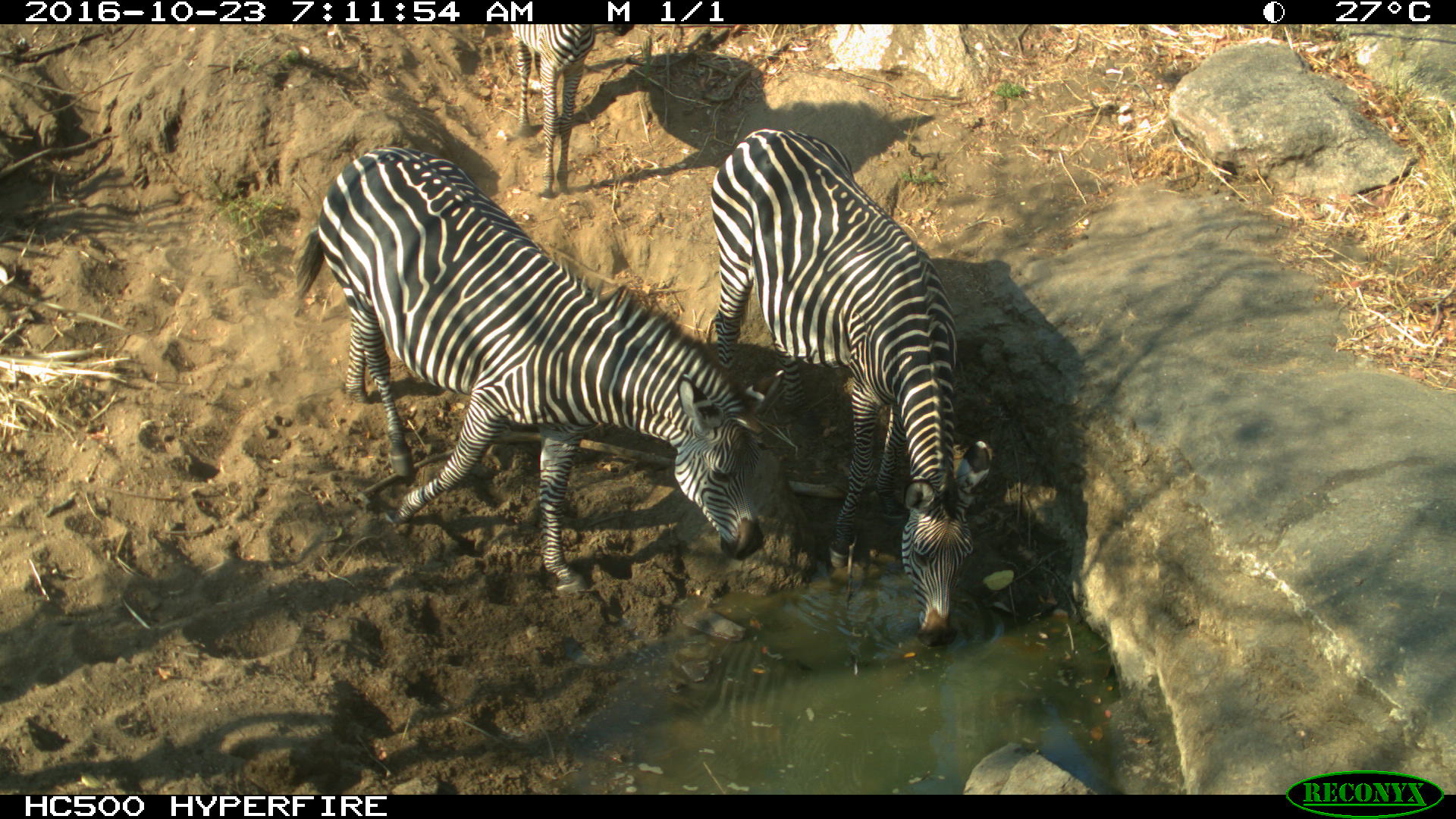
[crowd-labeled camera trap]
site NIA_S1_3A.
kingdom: Animalia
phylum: Chordata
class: Mammalia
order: Perissodactyla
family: Equidae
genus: Equus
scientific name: Equus quagga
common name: plains zebra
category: zebraplains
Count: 3.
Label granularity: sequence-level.